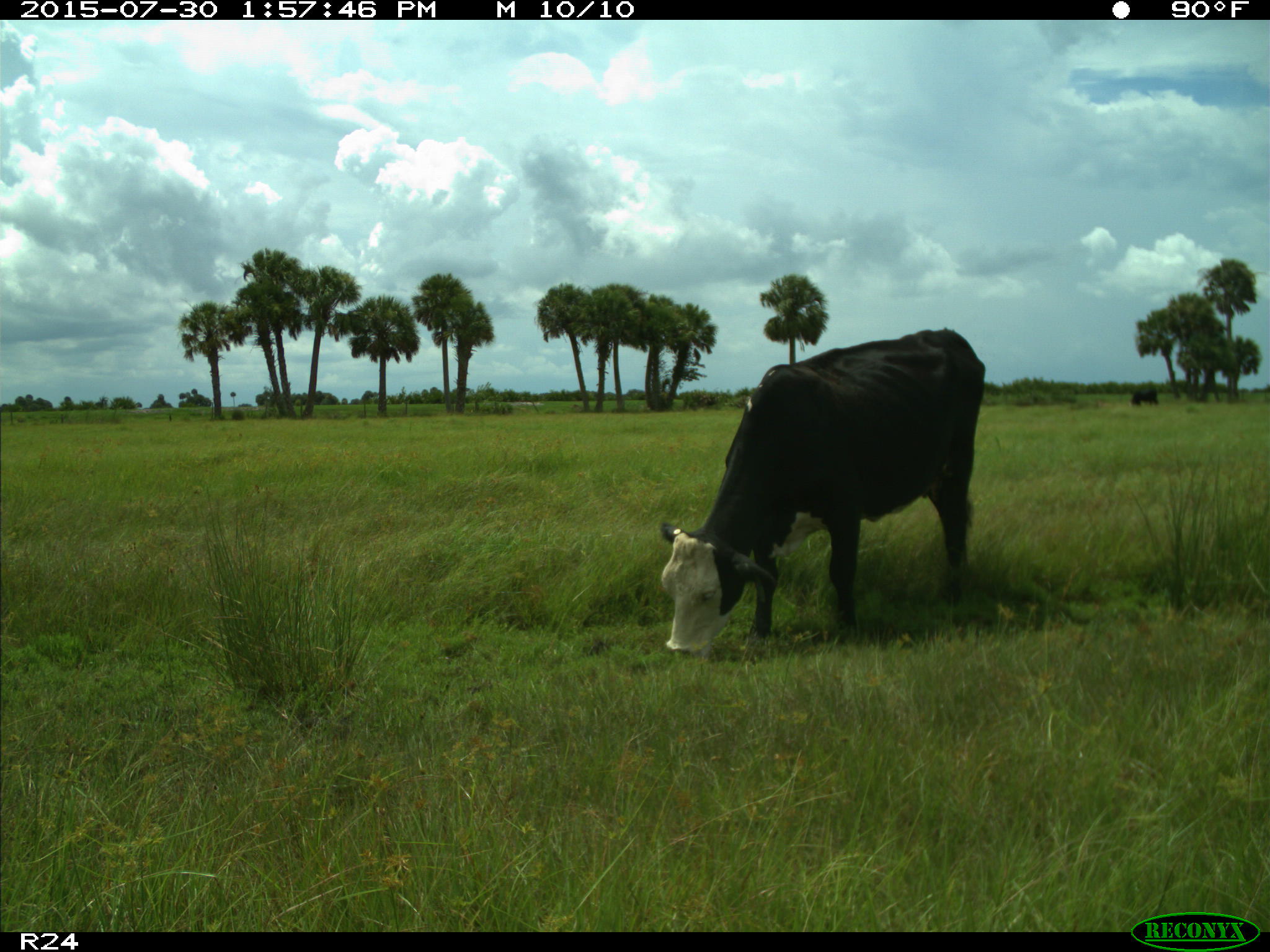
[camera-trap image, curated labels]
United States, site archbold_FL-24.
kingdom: Animalia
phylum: Chordata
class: Mammalia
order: Artiodactyla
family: Bovidae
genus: Bos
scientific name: Bos taurus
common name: domestic cow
Bos taurus (domestic cow).